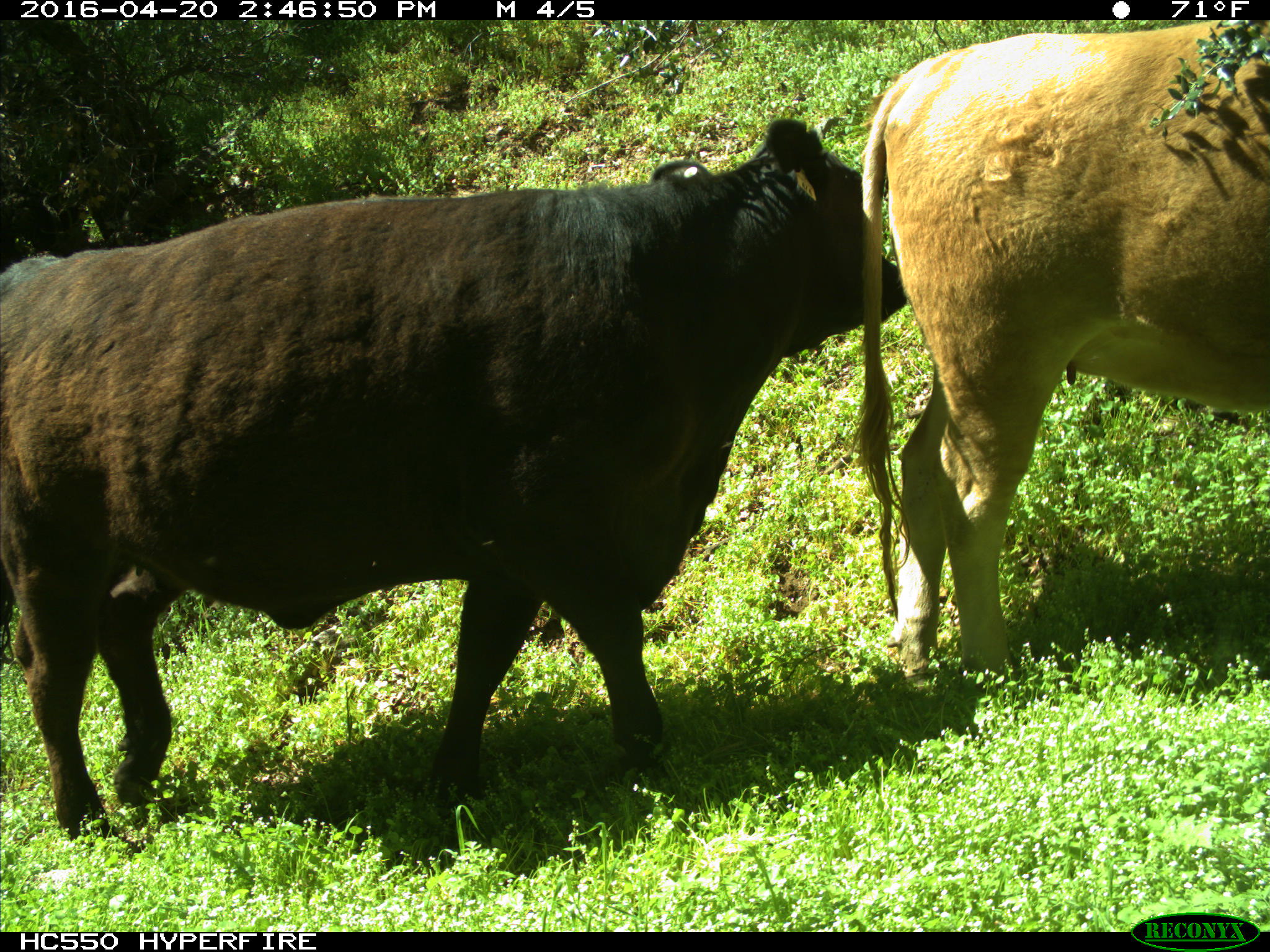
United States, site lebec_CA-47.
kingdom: Animalia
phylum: Chordata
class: Mammalia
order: Artiodactyla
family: Bovidae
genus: Bos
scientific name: Bos taurus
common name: domestic cow